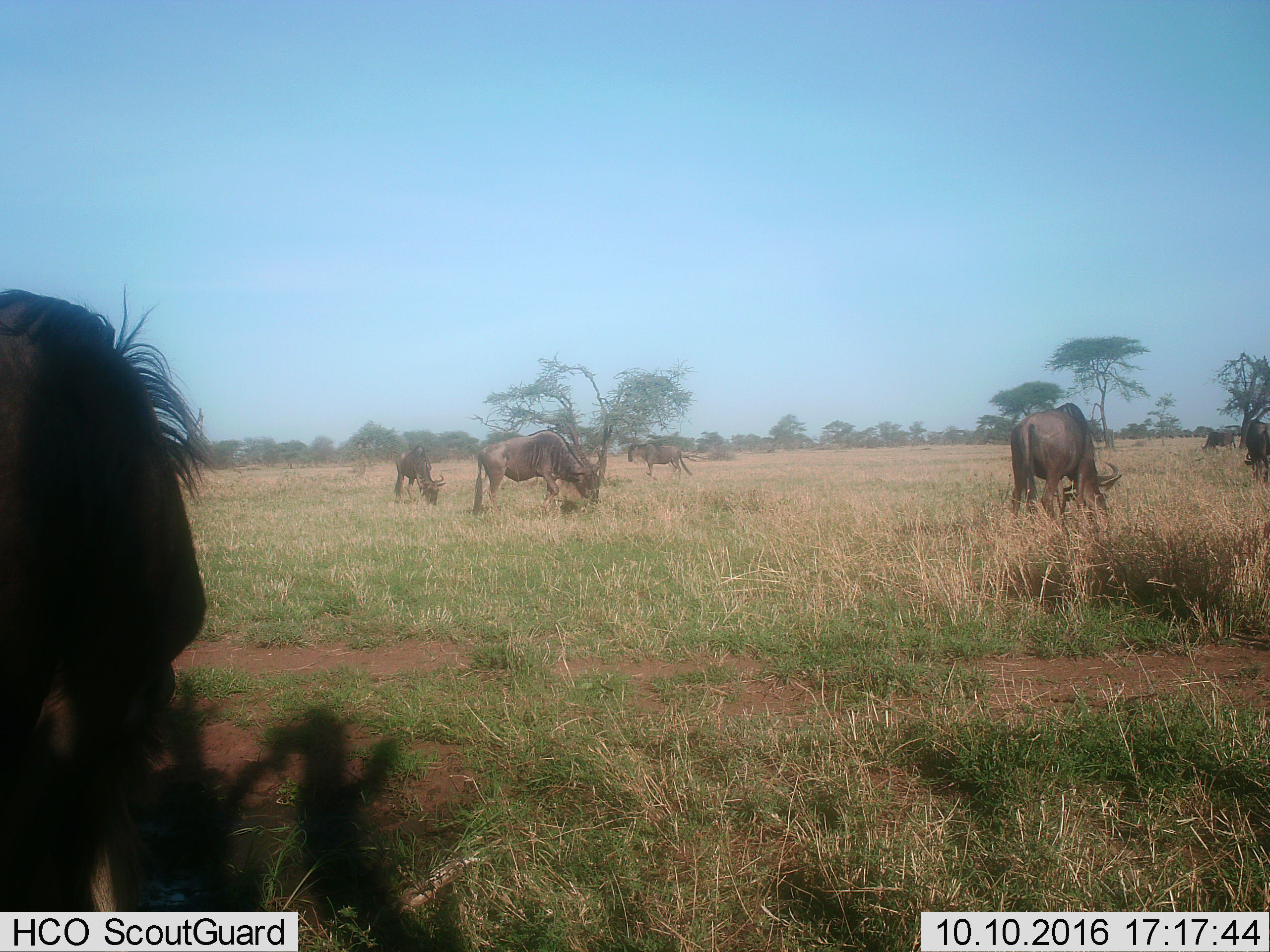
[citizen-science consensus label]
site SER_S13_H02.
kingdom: Animalia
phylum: Chordata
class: Mammalia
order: Artiodactyla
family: Bovidae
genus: Connochaetes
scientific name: Connochaetes taurinus taurinus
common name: blue wildebeest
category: wildebeestblue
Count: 8.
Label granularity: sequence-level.